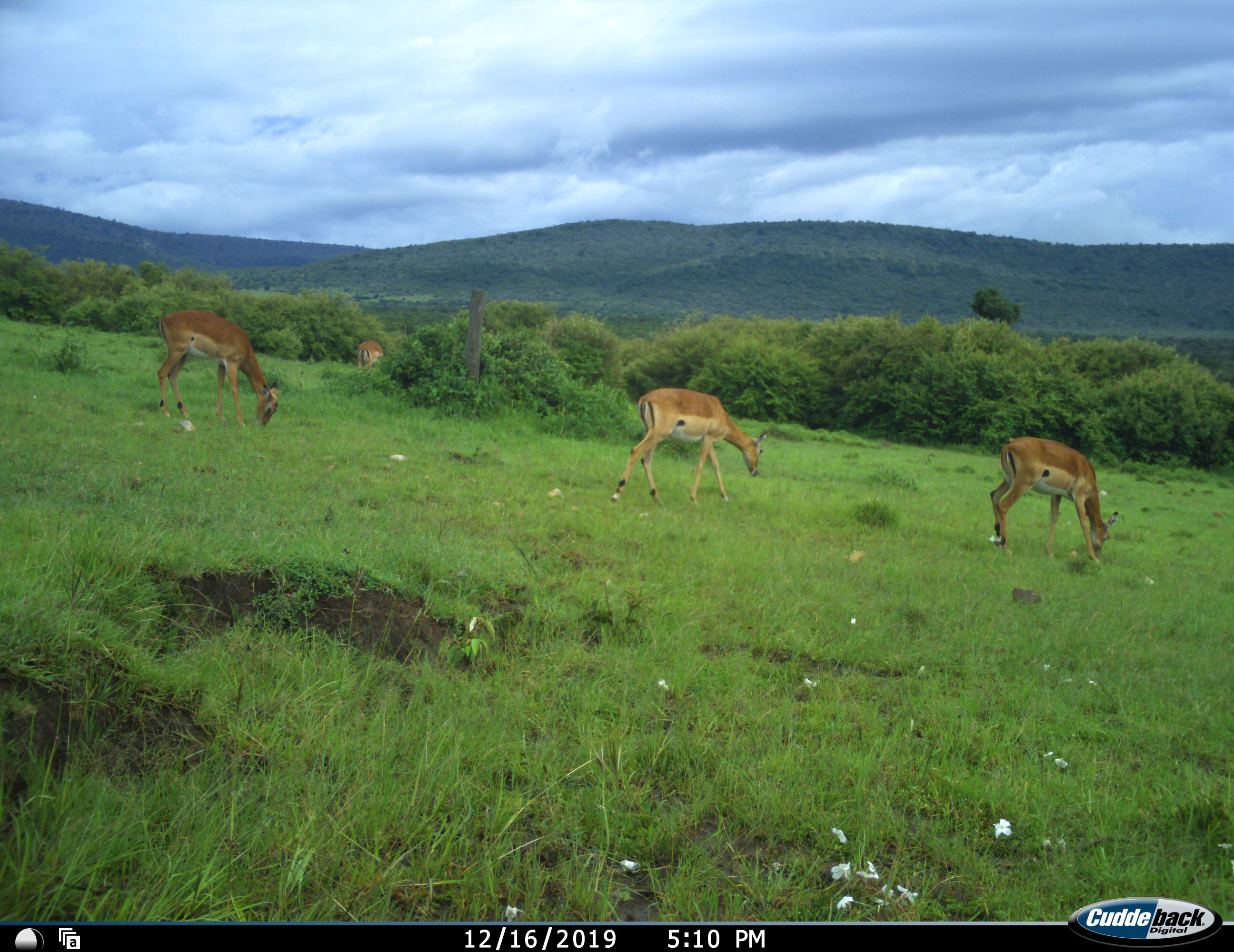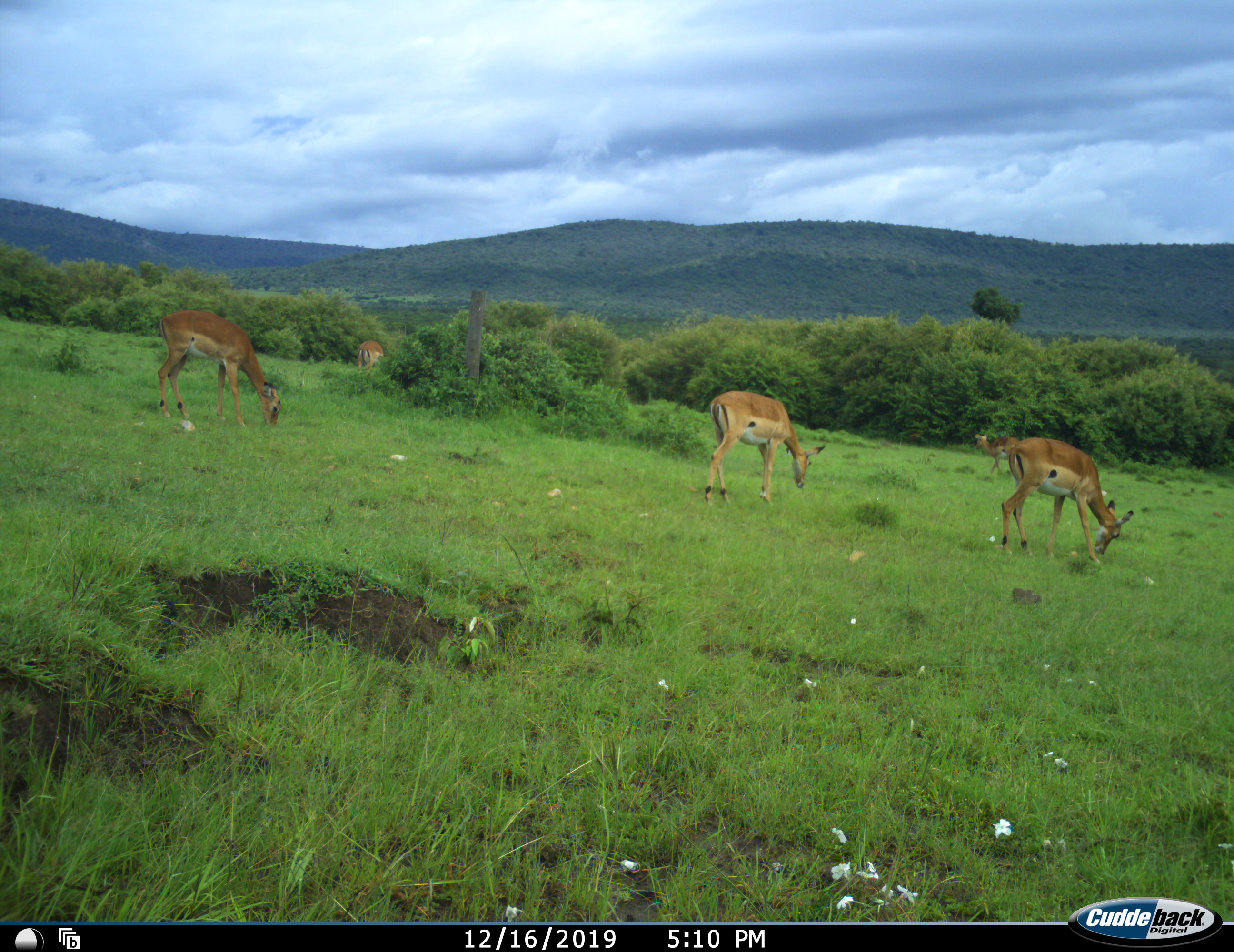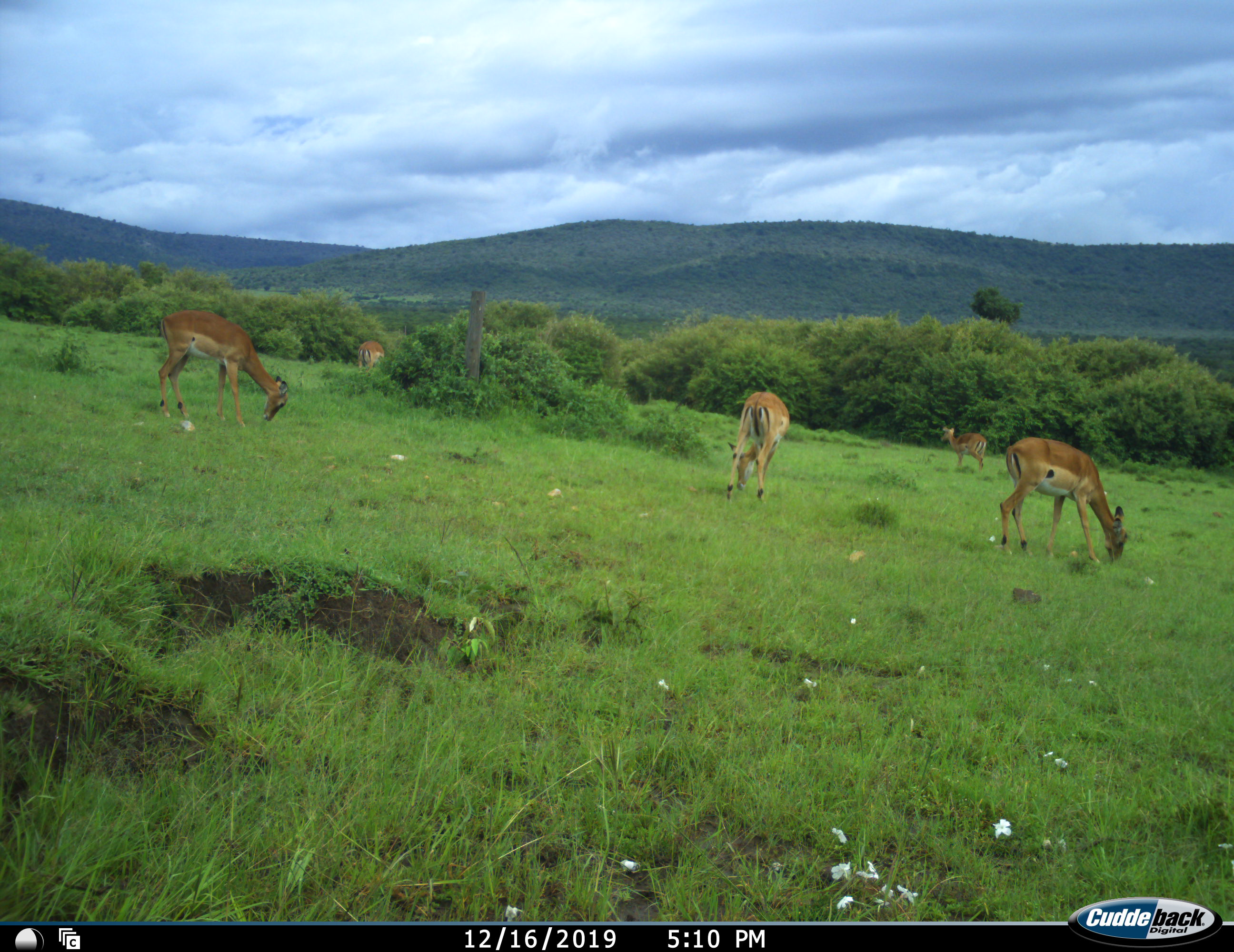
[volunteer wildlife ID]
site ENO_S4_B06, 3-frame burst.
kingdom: Animalia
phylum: Chordata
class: Mammalia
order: Artiodactyla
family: Bovidae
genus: Aepyceros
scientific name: Aepyceros melampus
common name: impala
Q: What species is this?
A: Impala (Aepyceros melampus).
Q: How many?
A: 5.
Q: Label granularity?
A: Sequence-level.